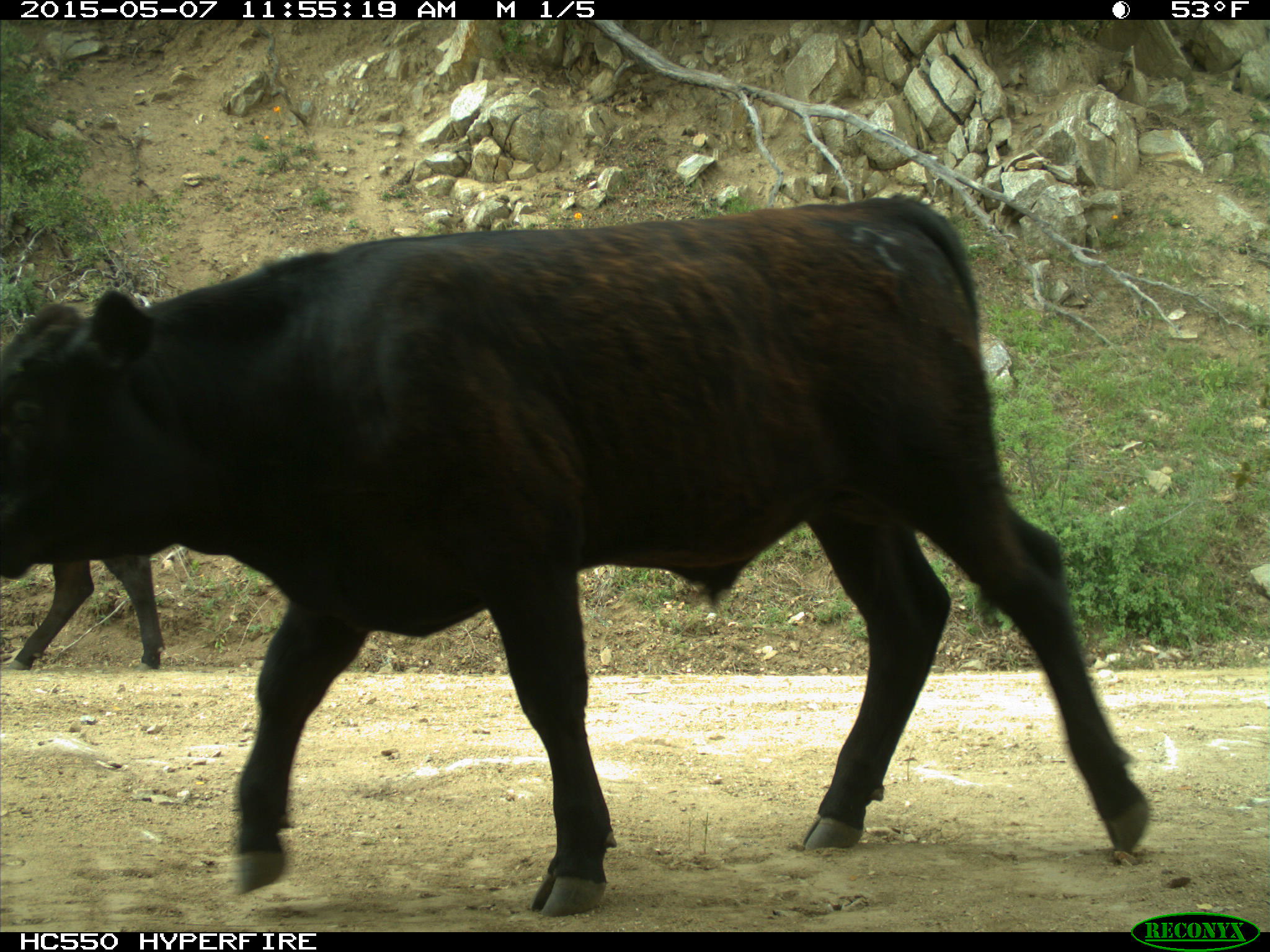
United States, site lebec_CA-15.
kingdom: Animalia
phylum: Chordata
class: Mammalia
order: Artiodactyla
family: Bovidae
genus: Bos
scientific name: Bos taurus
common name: domestic cow